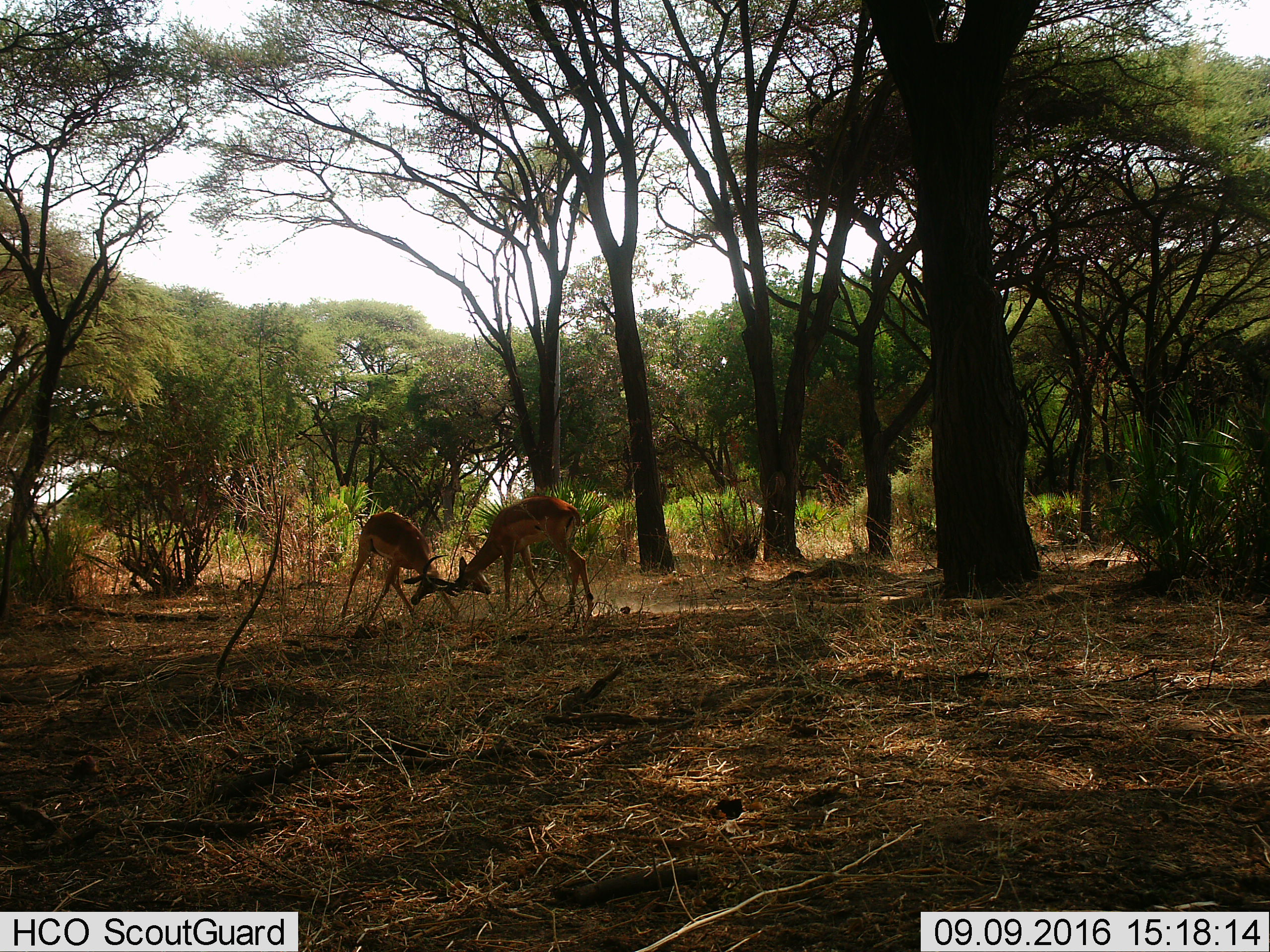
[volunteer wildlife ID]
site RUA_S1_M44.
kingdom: Animalia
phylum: Chordata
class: Mammalia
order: Artiodactyla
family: Bovidae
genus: Aepyceros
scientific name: Aepyceros melampus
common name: impala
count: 2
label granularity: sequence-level